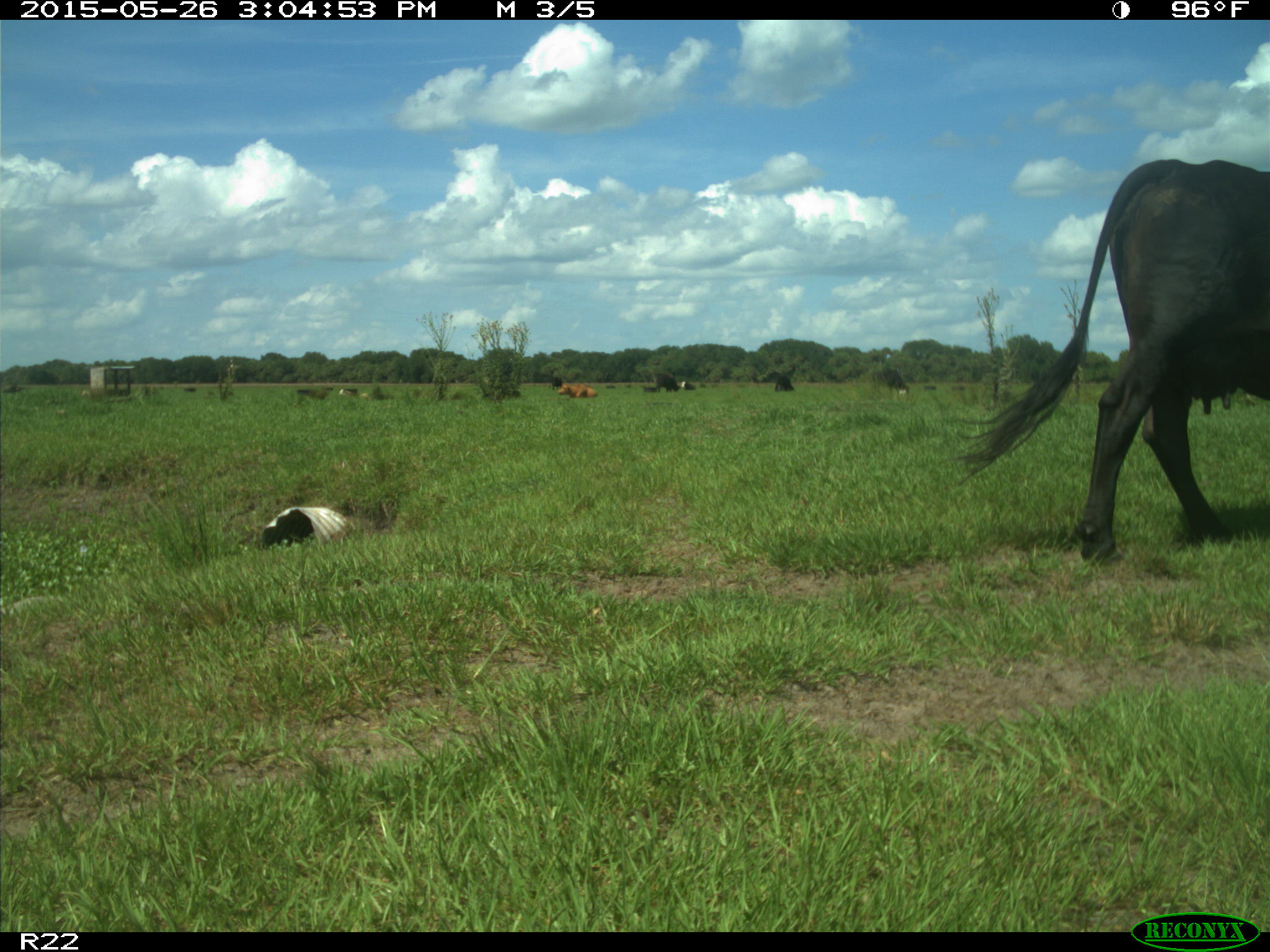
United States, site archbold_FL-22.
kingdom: Animalia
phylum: Chordata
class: Mammalia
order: Artiodactyla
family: Bovidae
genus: Bos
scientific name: Bos taurus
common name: domestic cow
Bos taurus (domestic cow).